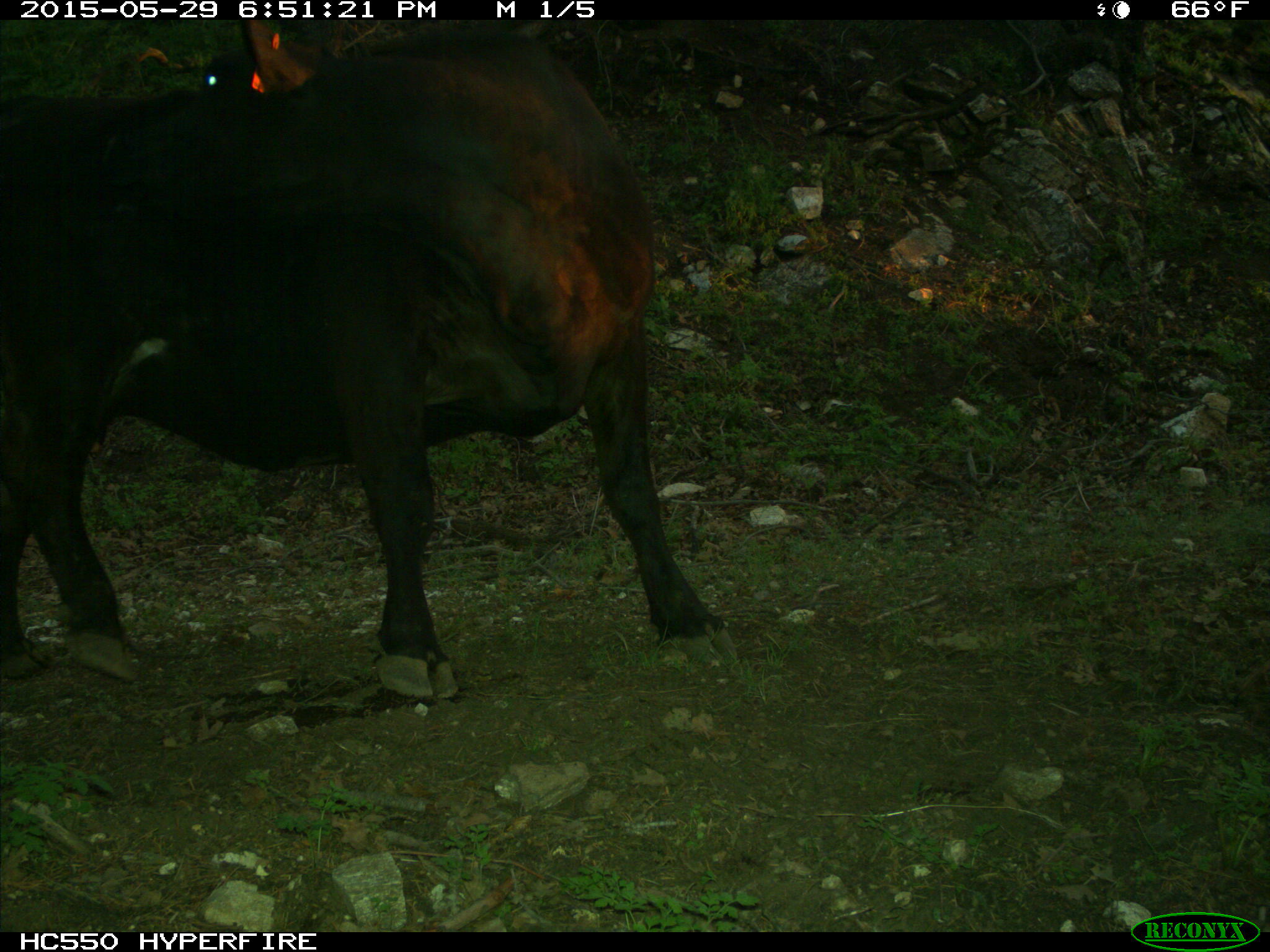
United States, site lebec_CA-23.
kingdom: Animalia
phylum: Chordata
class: Mammalia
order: Artiodactyla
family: Bovidae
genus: Bos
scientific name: Bos taurus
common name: domestic cow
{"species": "Bos taurus (domestic cow)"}